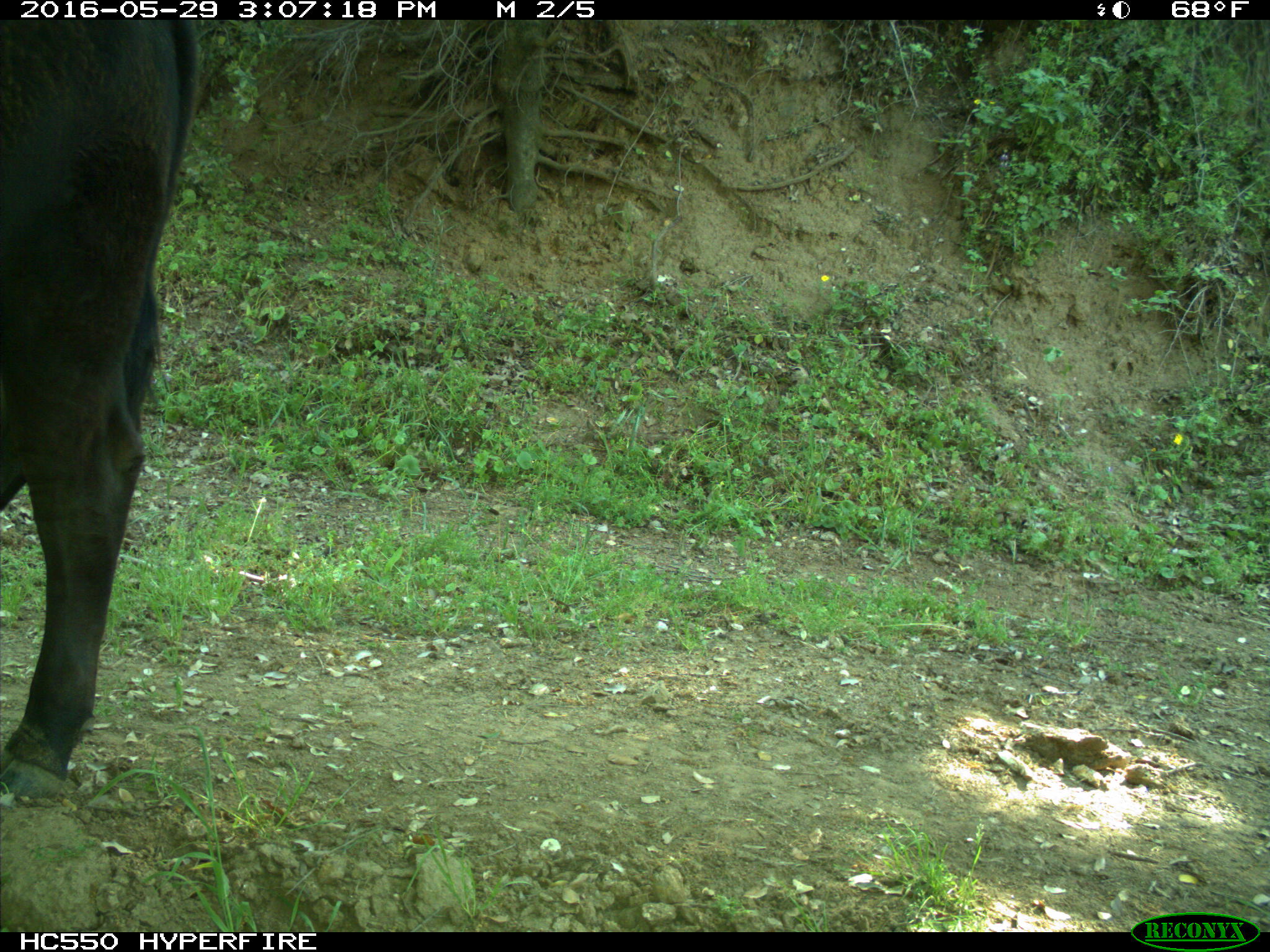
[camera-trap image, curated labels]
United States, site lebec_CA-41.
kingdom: Animalia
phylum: Chordata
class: Mammalia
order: Artiodactyla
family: Bovidae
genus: Bos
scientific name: Bos taurus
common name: domestic cow